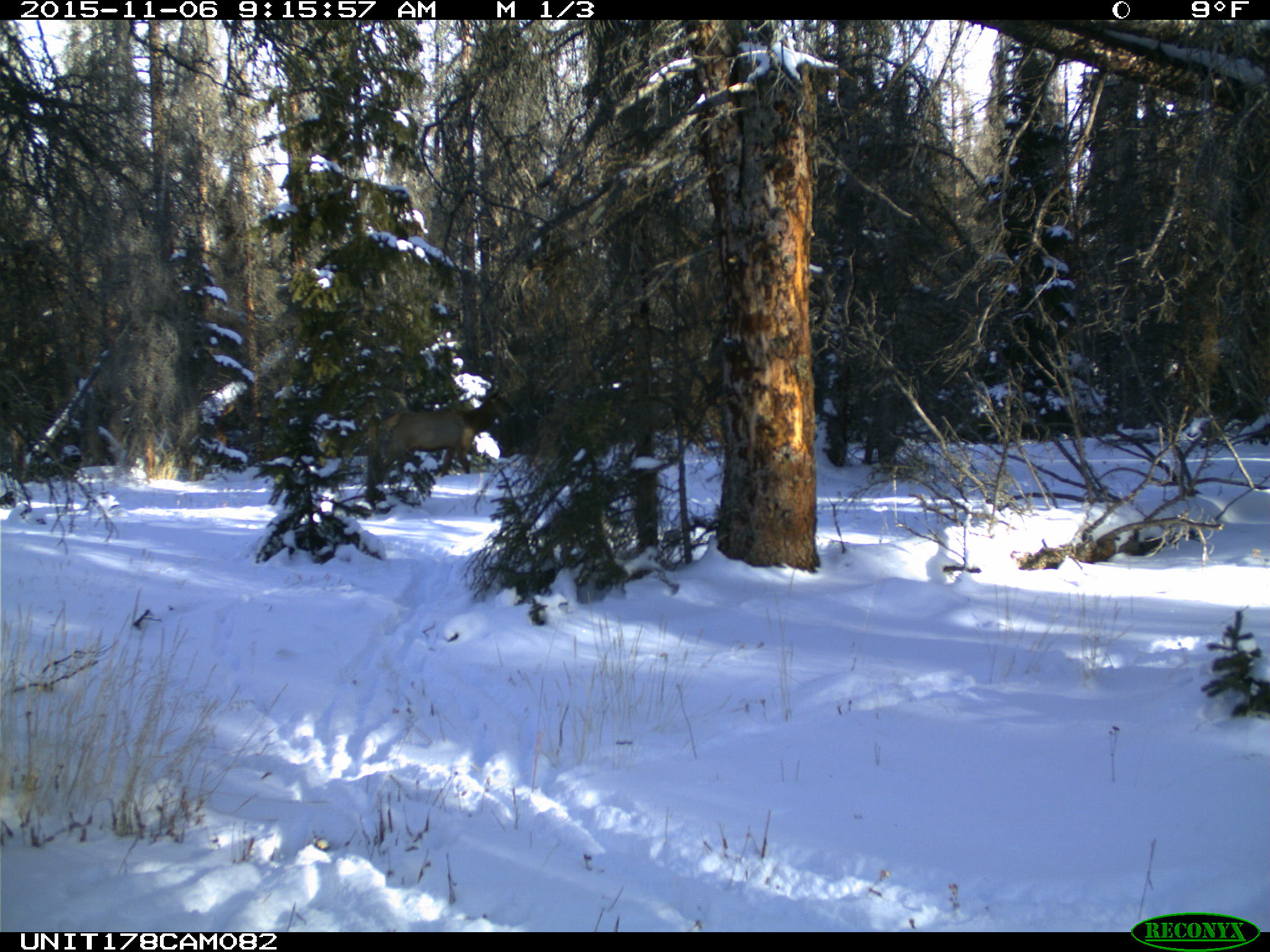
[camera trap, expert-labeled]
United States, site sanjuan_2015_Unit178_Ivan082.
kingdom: Animalia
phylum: Chordata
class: Mammalia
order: Artiodactyla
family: Cervidae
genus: Cervus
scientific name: Cervus elaphus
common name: red deer